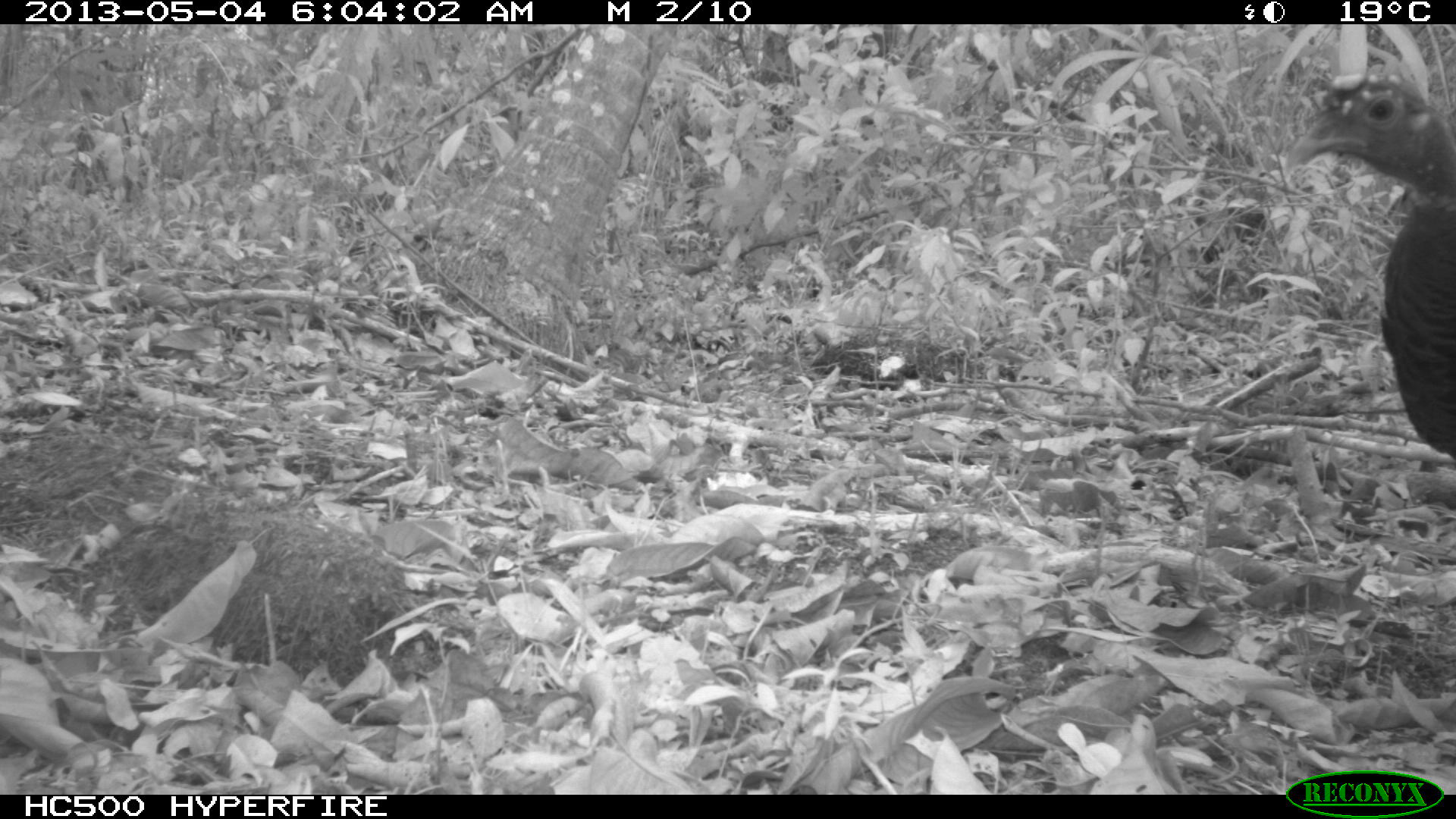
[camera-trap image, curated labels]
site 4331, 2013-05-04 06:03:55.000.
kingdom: Animalia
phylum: Chordata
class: Aves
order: Galliformes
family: Phasianidae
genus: Meleagris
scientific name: Meleagris ocellata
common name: ocellated turkey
Meleagris ocellata (ocellated turkey), count 1, sex female.